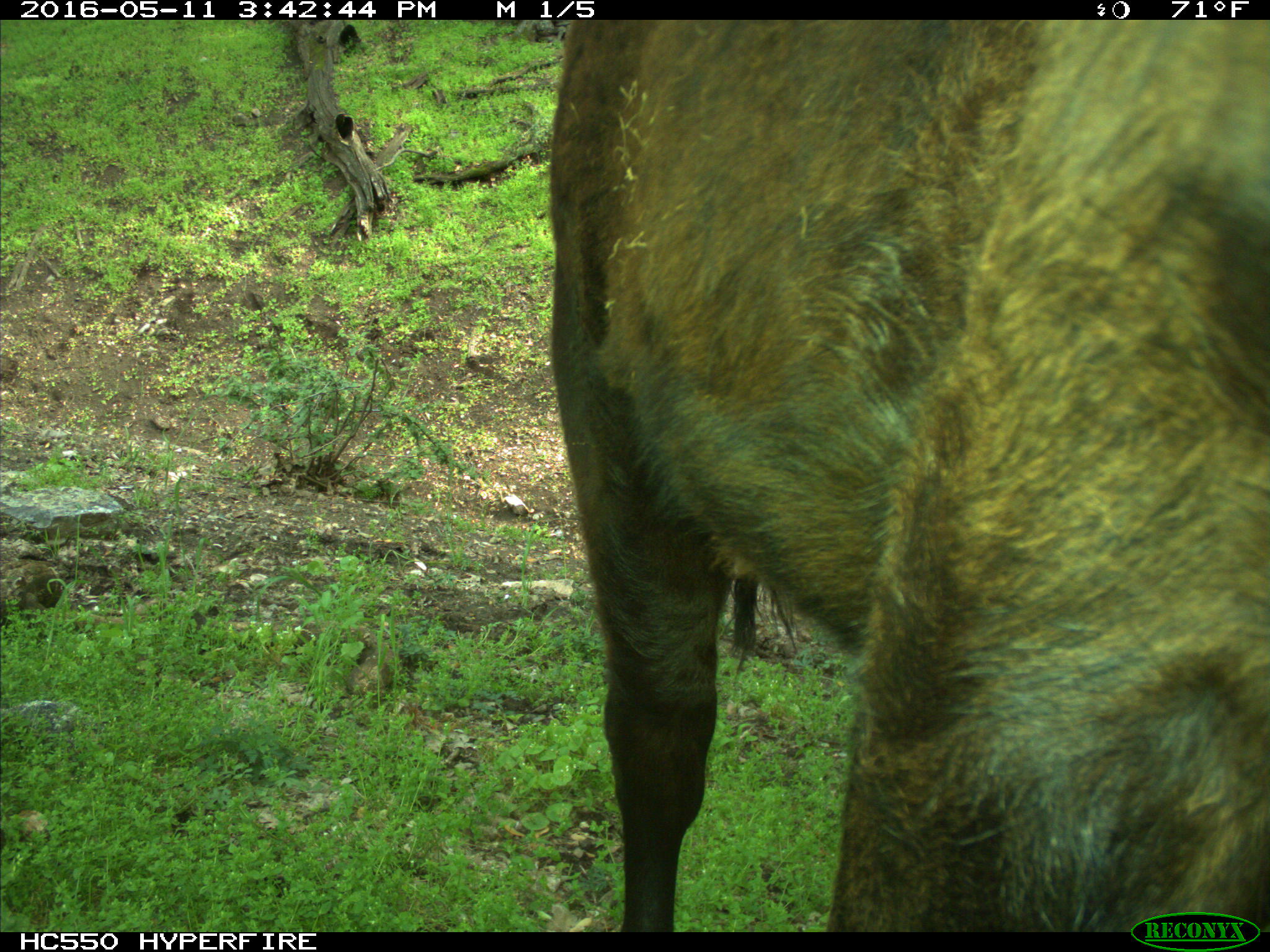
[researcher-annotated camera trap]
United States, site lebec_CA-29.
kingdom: Animalia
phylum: Chordata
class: Mammalia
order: Artiodactyla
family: Bovidae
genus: Bos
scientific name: Bos taurus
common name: domestic cow